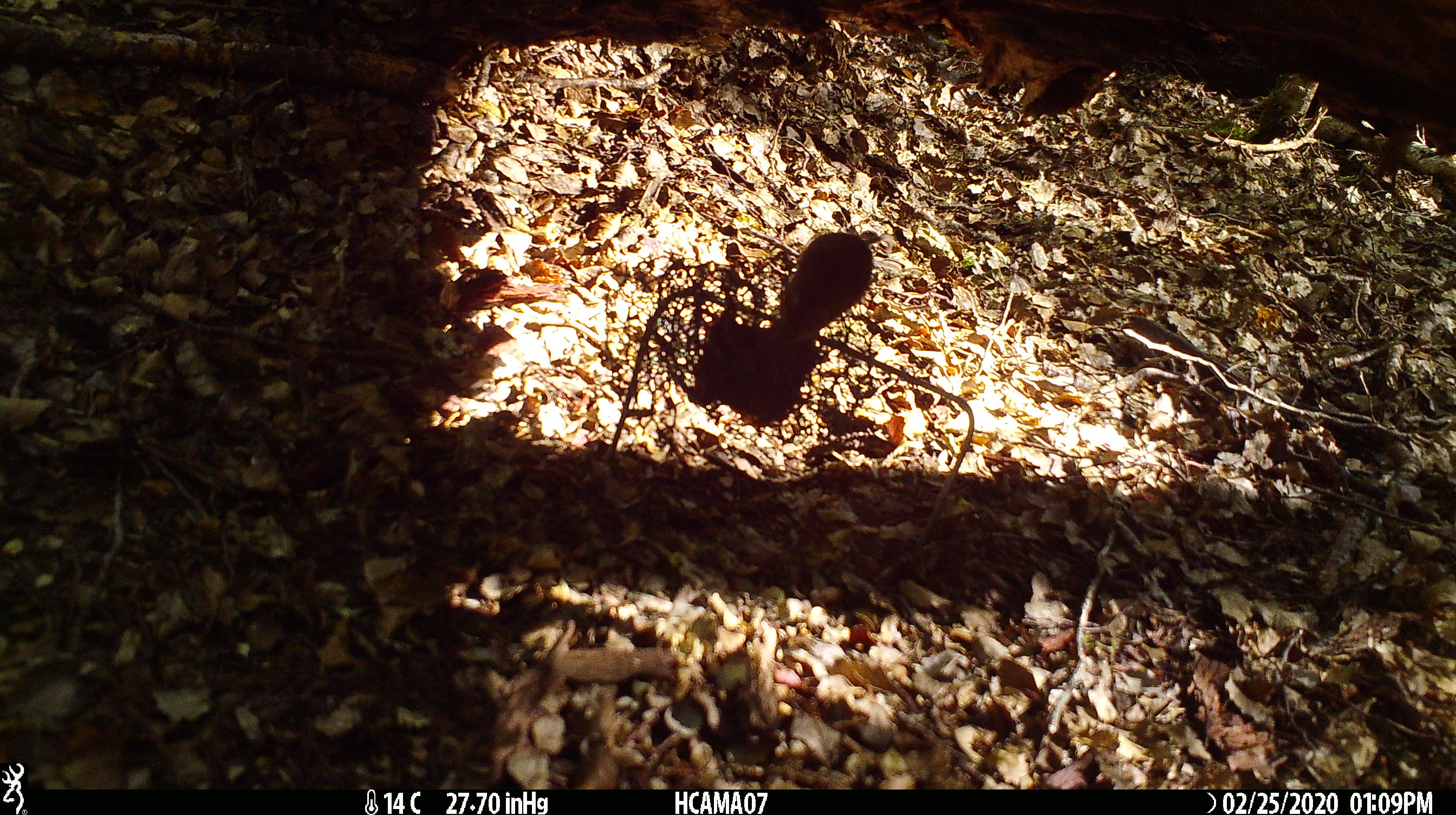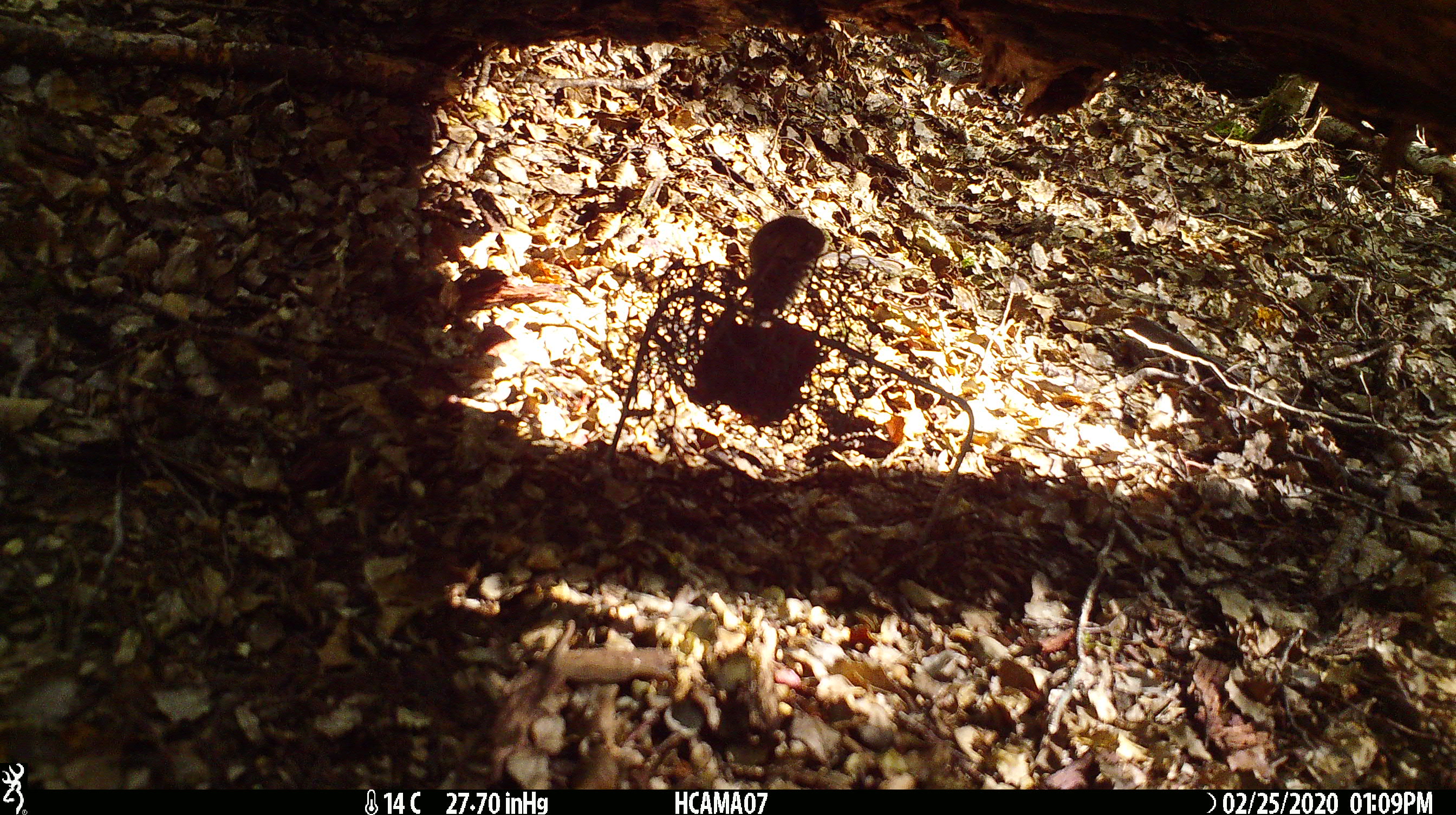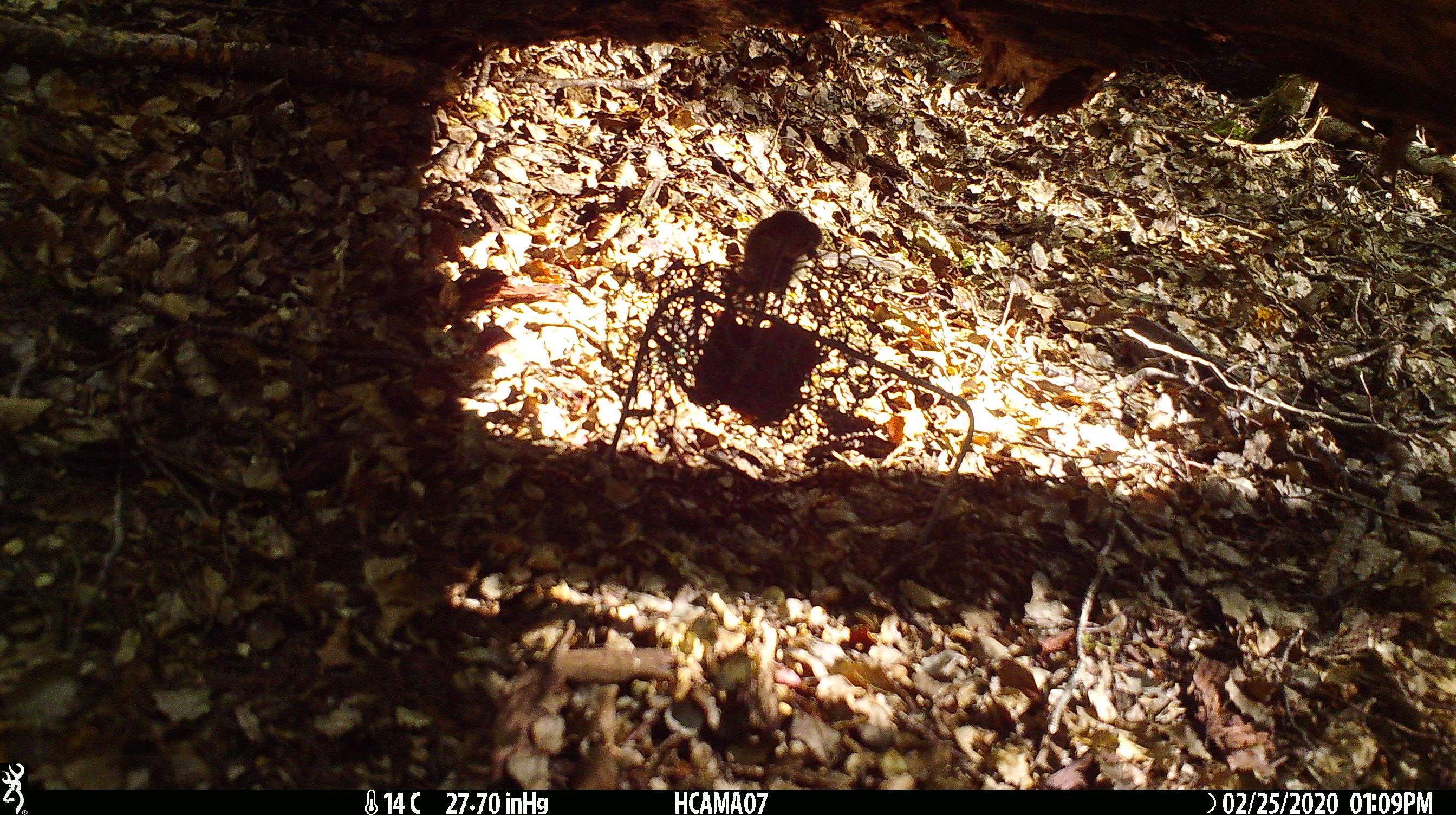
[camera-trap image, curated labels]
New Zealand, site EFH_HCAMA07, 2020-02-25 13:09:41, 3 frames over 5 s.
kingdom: Animalia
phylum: Chordata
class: Mammalia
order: Rodentia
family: Muridae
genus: Mus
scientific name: Mus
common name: mouse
Mouse (Mus).